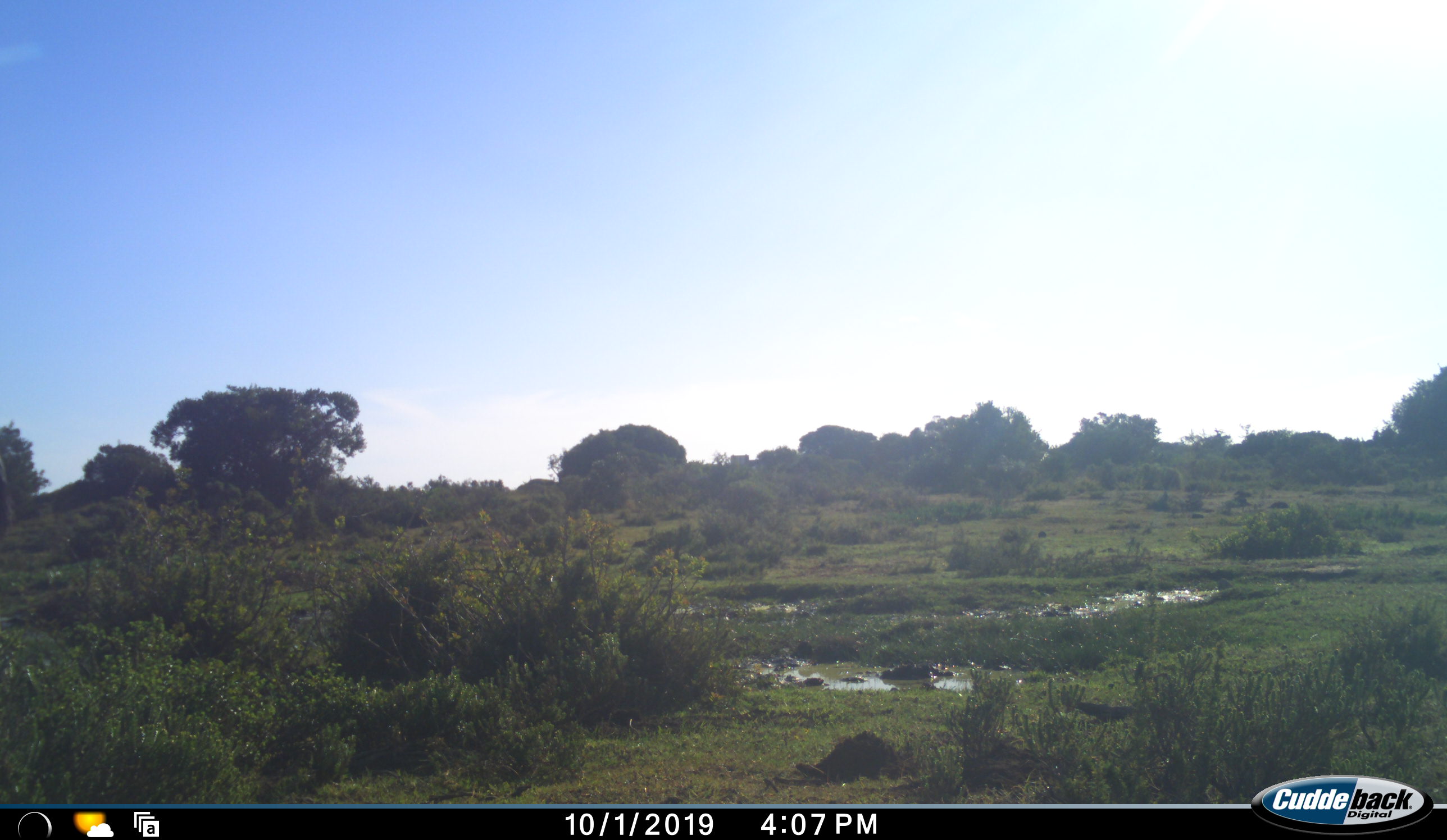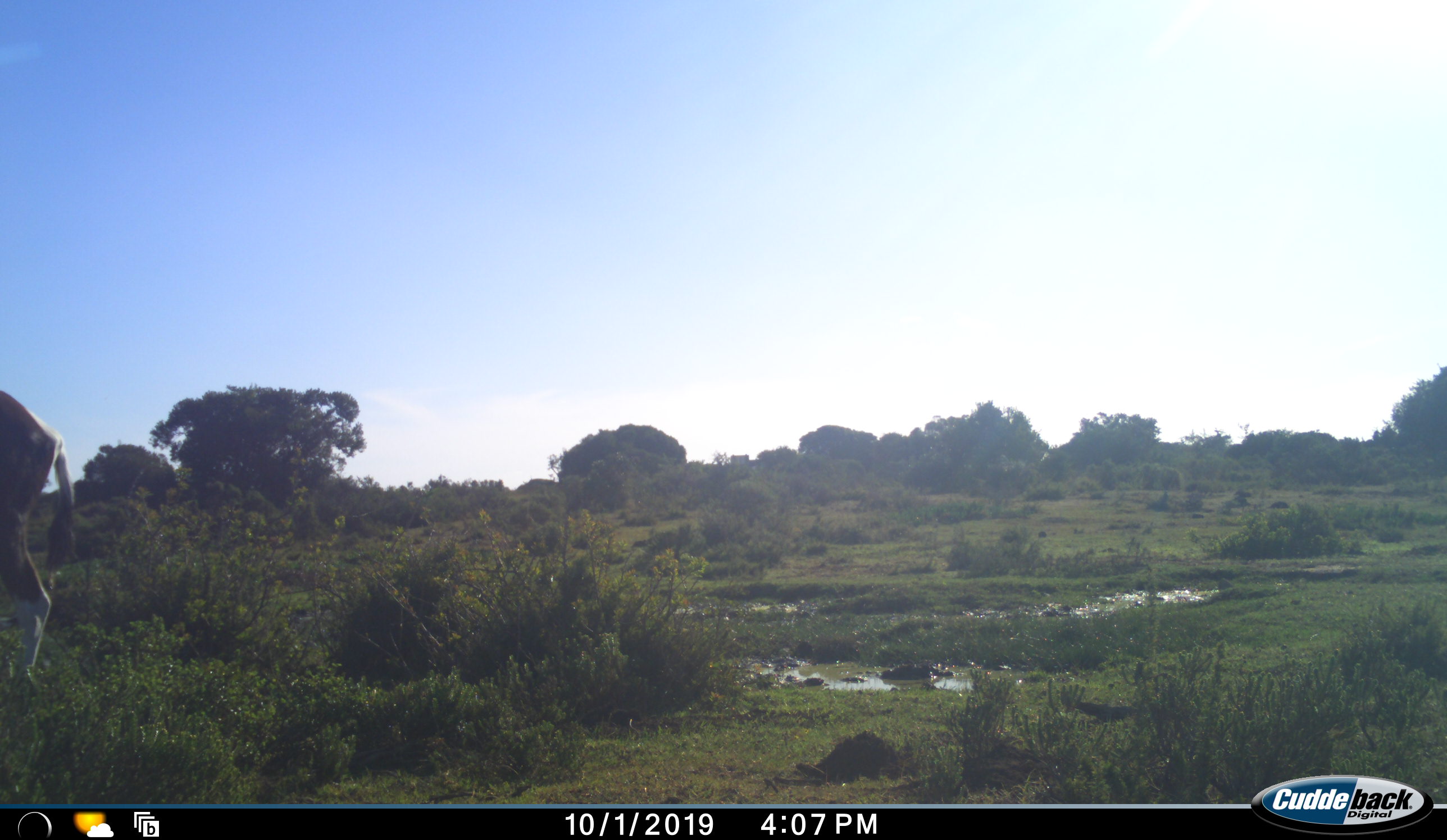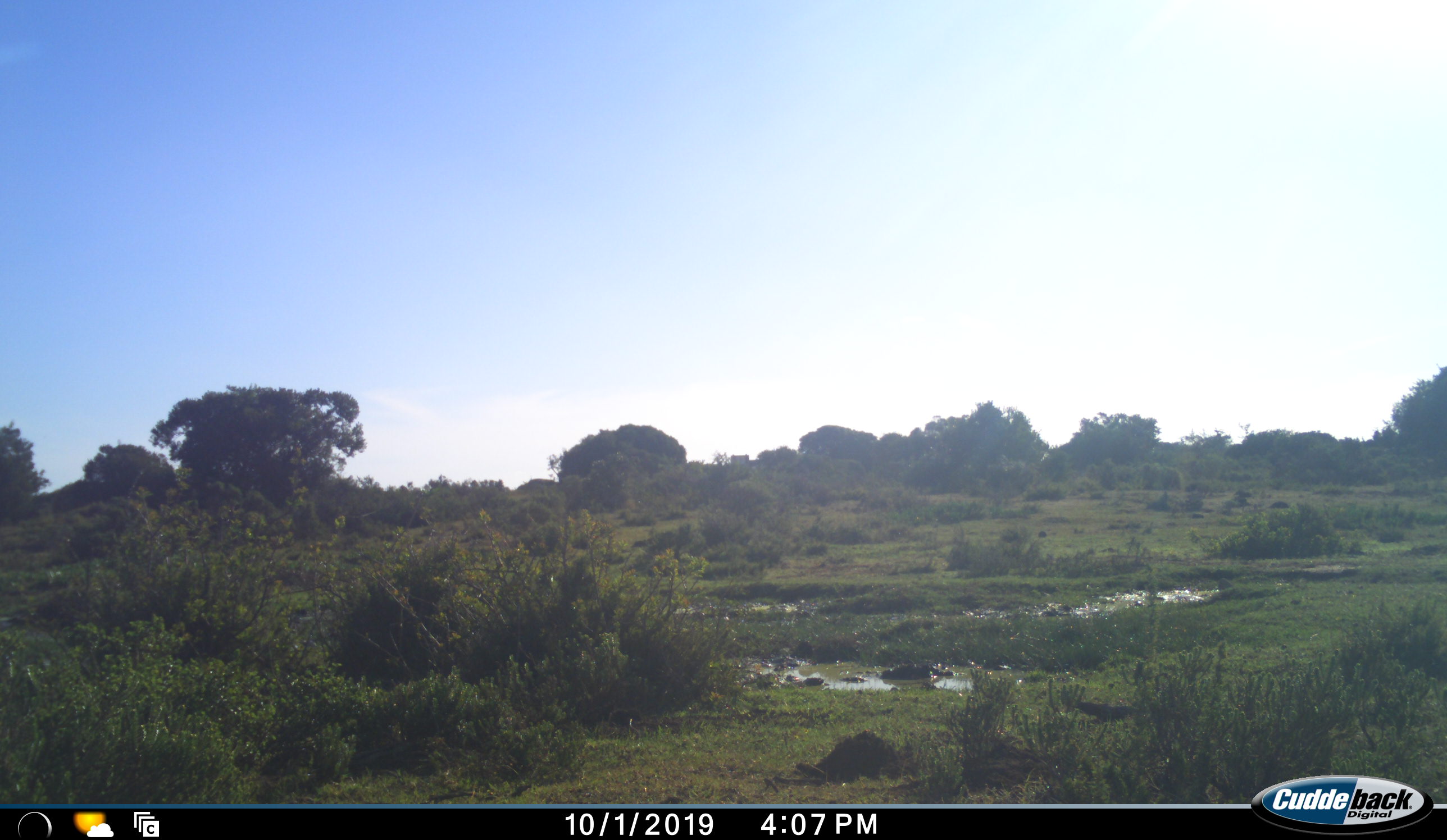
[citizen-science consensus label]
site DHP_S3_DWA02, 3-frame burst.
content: unidentified animal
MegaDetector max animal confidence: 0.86